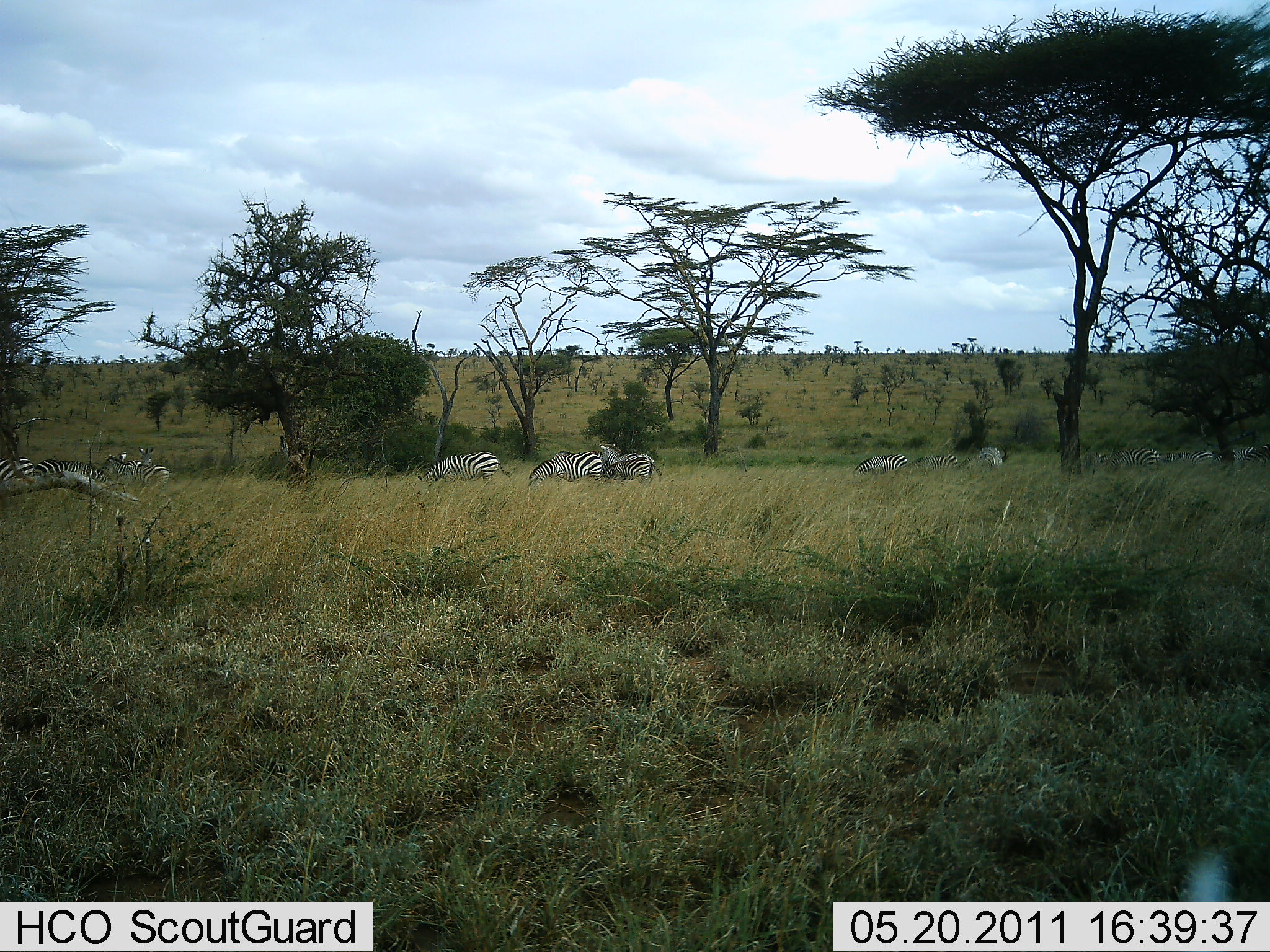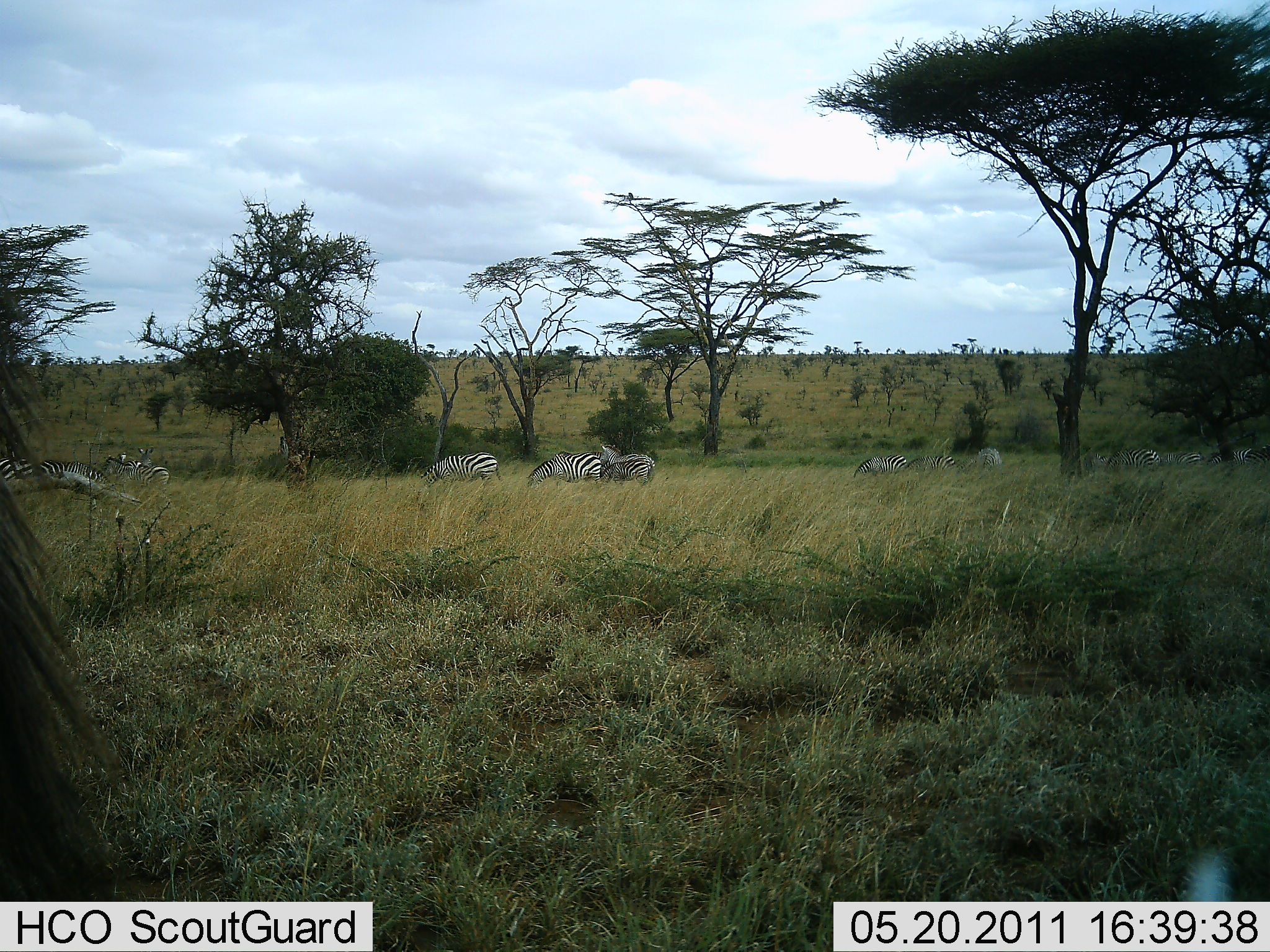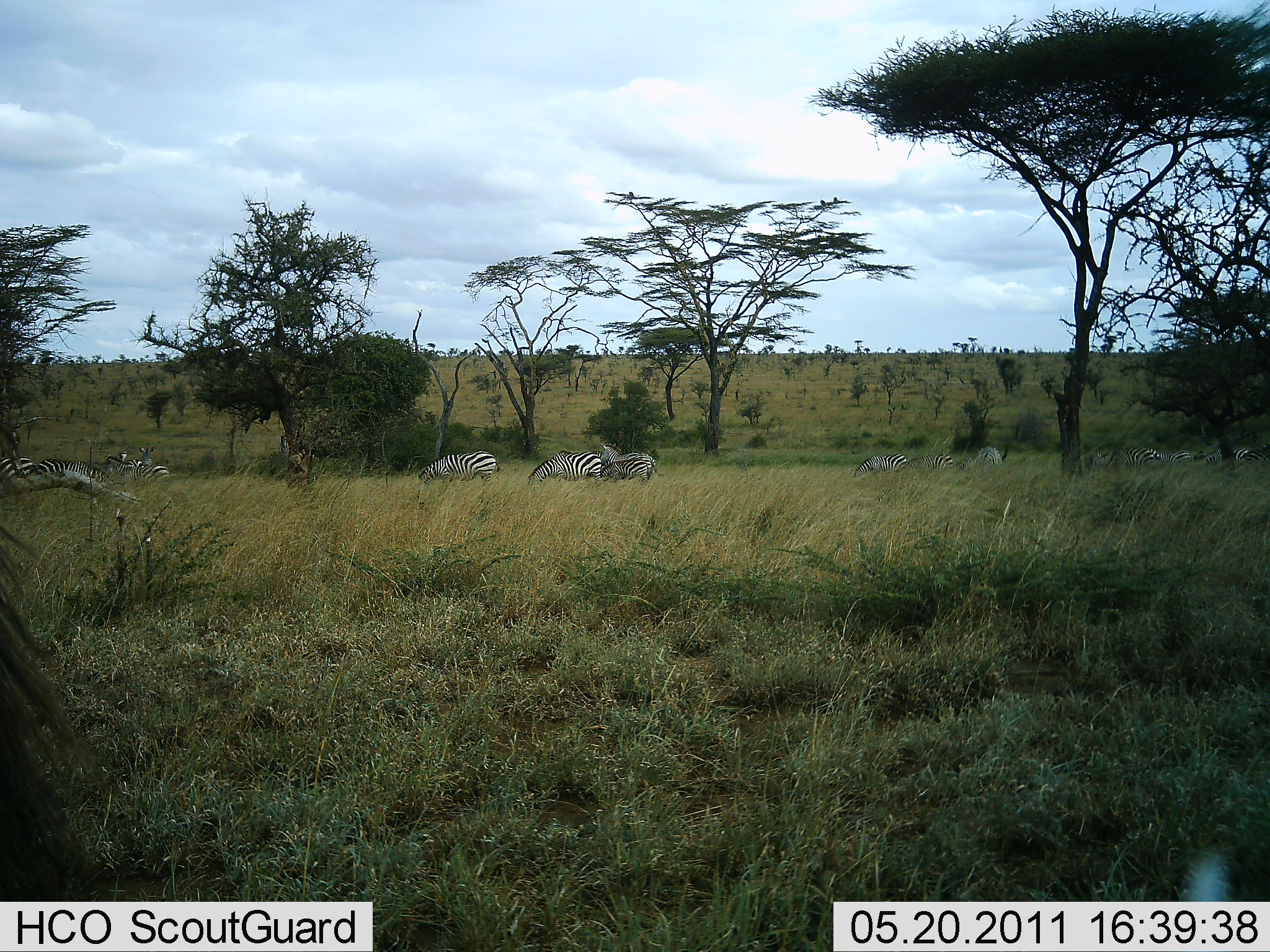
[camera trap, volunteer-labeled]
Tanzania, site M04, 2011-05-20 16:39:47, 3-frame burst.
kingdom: Animalia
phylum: Chordata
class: Mammalia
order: Perissodactyla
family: Equidae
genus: Equus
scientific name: Equus quagga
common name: plains zebra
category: zebra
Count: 9.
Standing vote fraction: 46%.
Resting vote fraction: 0%.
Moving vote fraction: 15%.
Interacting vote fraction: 0%.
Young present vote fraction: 0%.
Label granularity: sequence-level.